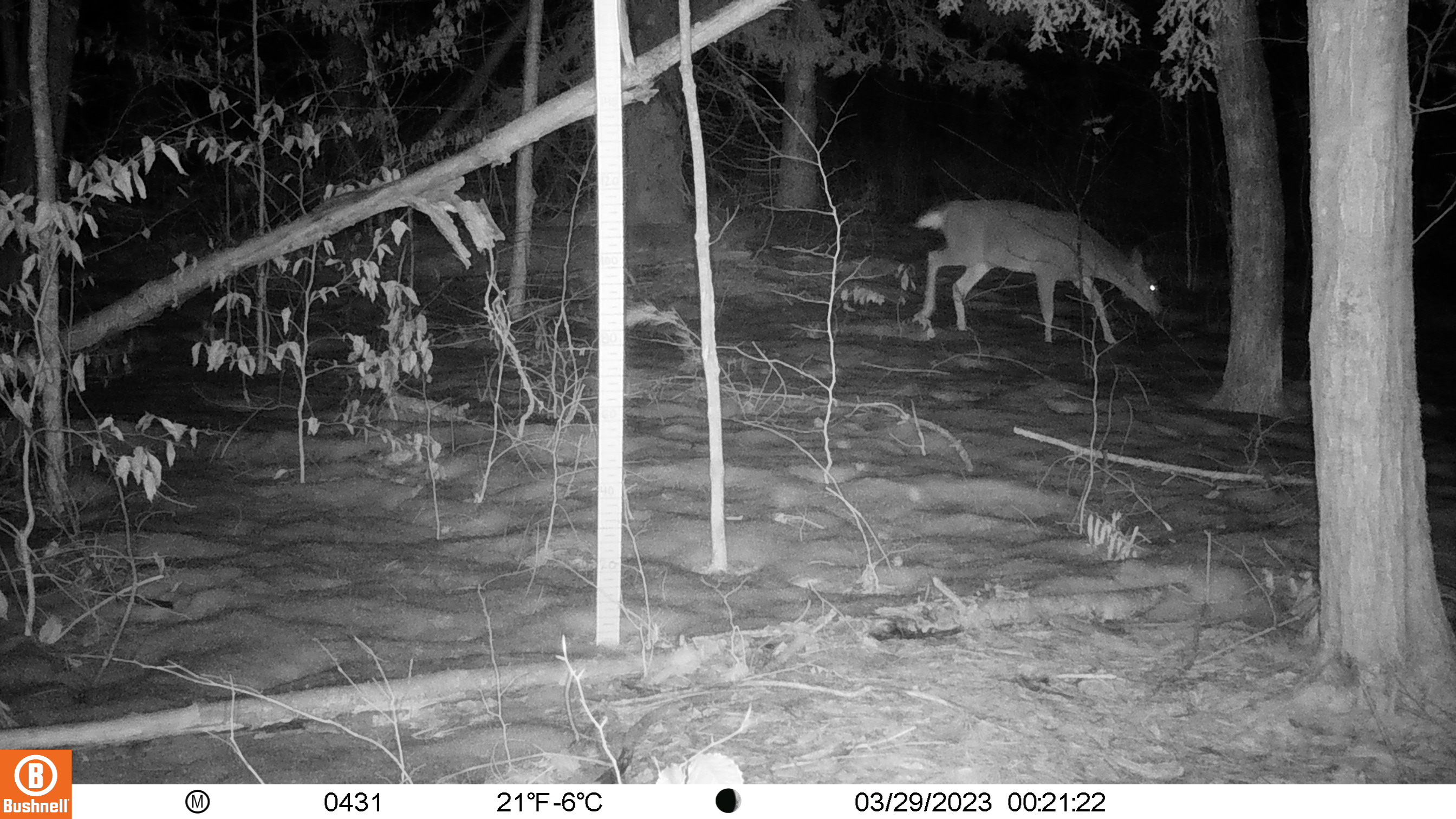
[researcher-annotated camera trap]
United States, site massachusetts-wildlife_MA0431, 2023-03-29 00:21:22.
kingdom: Animalia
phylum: Chordata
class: Mammalia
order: Artiodactyla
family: Cervidae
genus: Odocoileus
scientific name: Odocoileus virginianus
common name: white-tailed deer